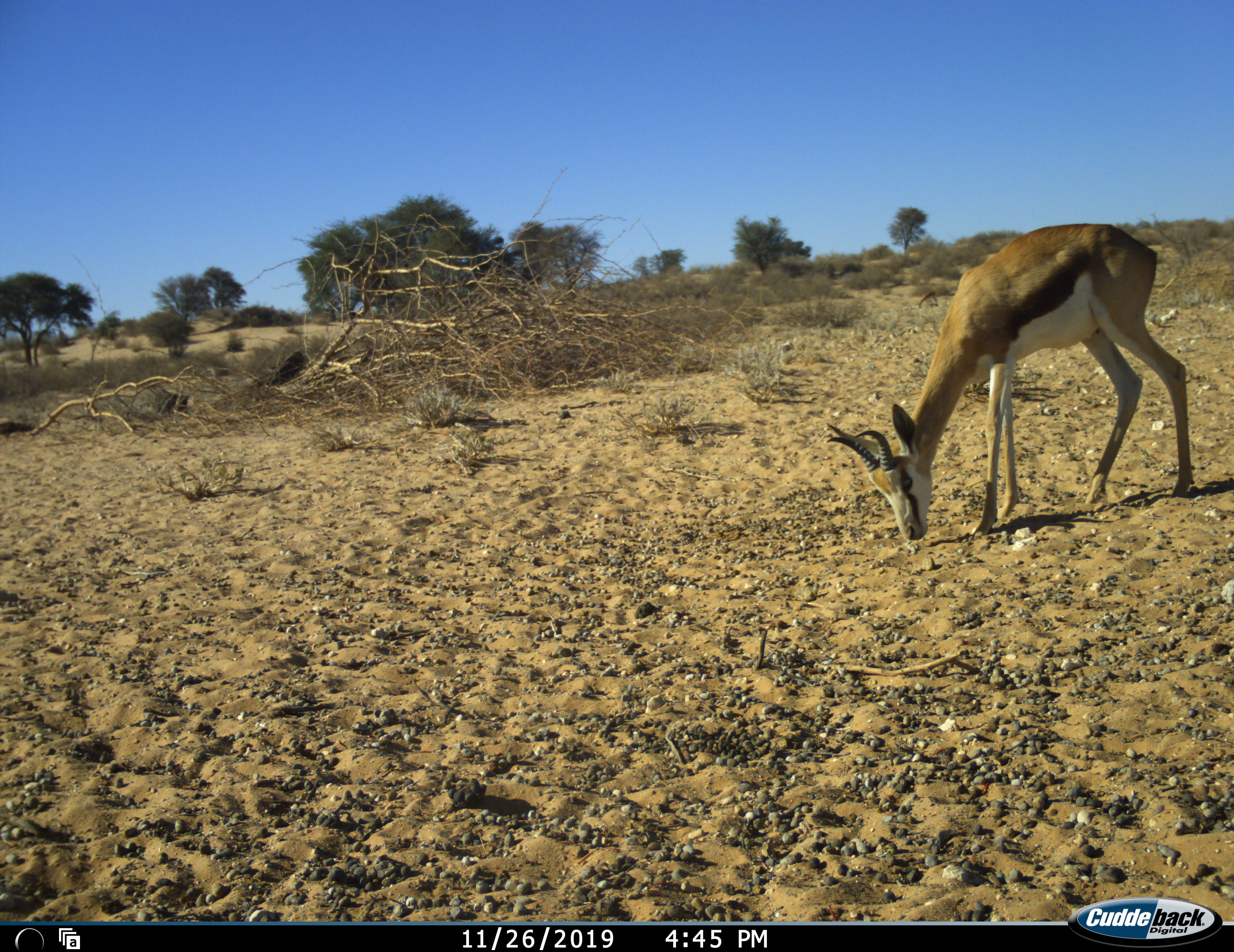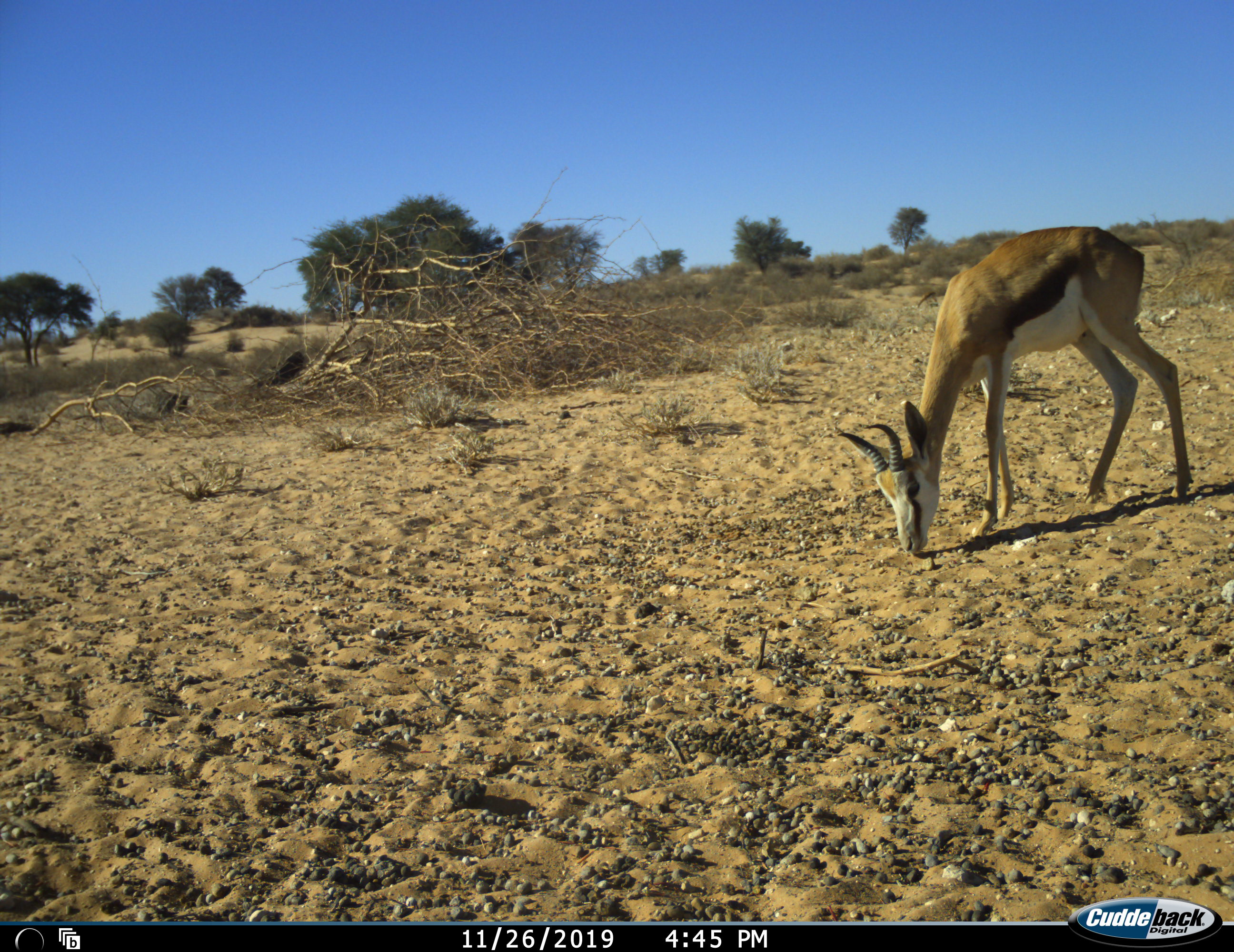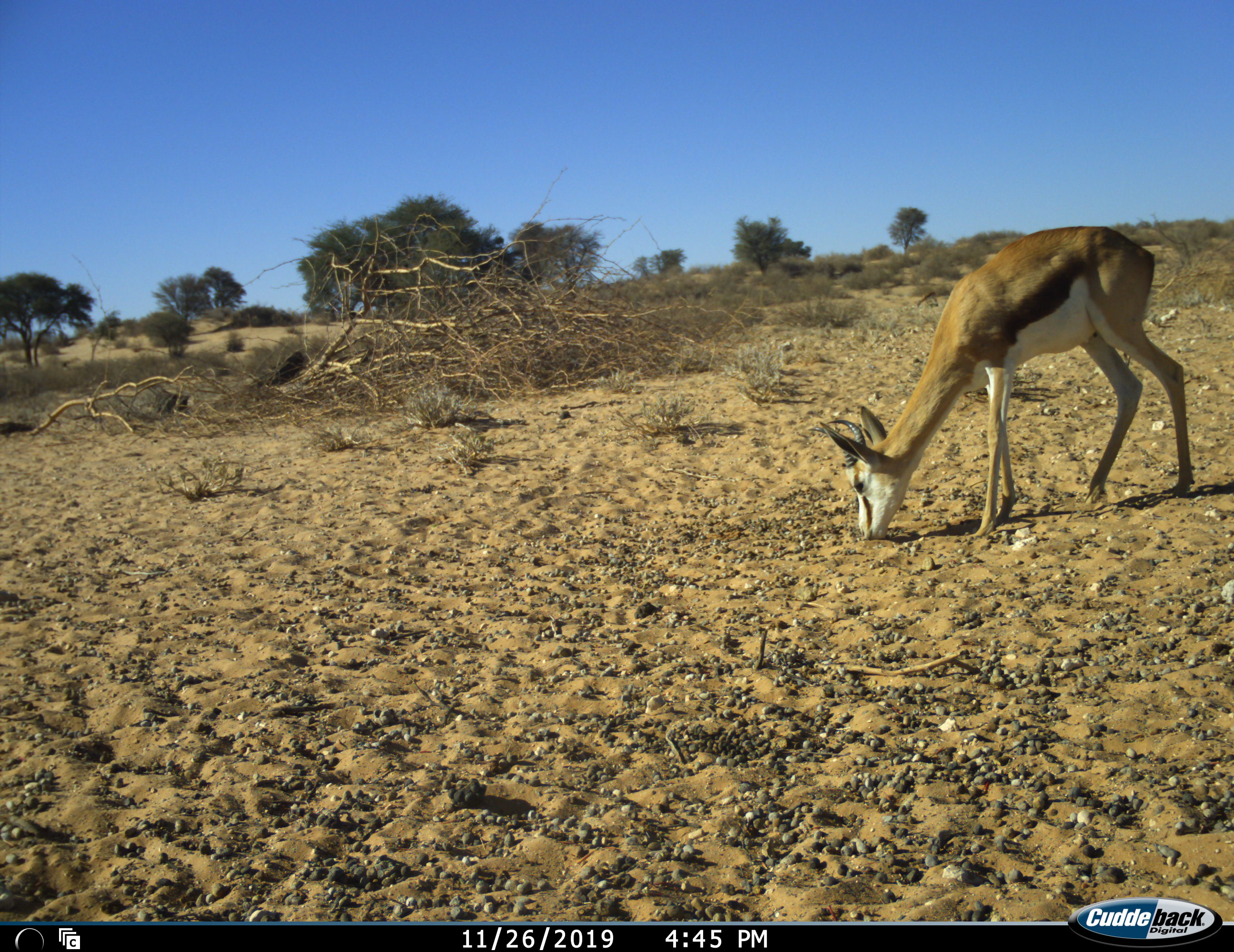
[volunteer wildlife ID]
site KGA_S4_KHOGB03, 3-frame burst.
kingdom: Animalia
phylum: Chordata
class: Mammalia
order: Artiodactyla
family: Bovidae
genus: Antidorcas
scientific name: Antidorcas marsupialis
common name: springbok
Springbok (Antidorcas marsupialis), count 1. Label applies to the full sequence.